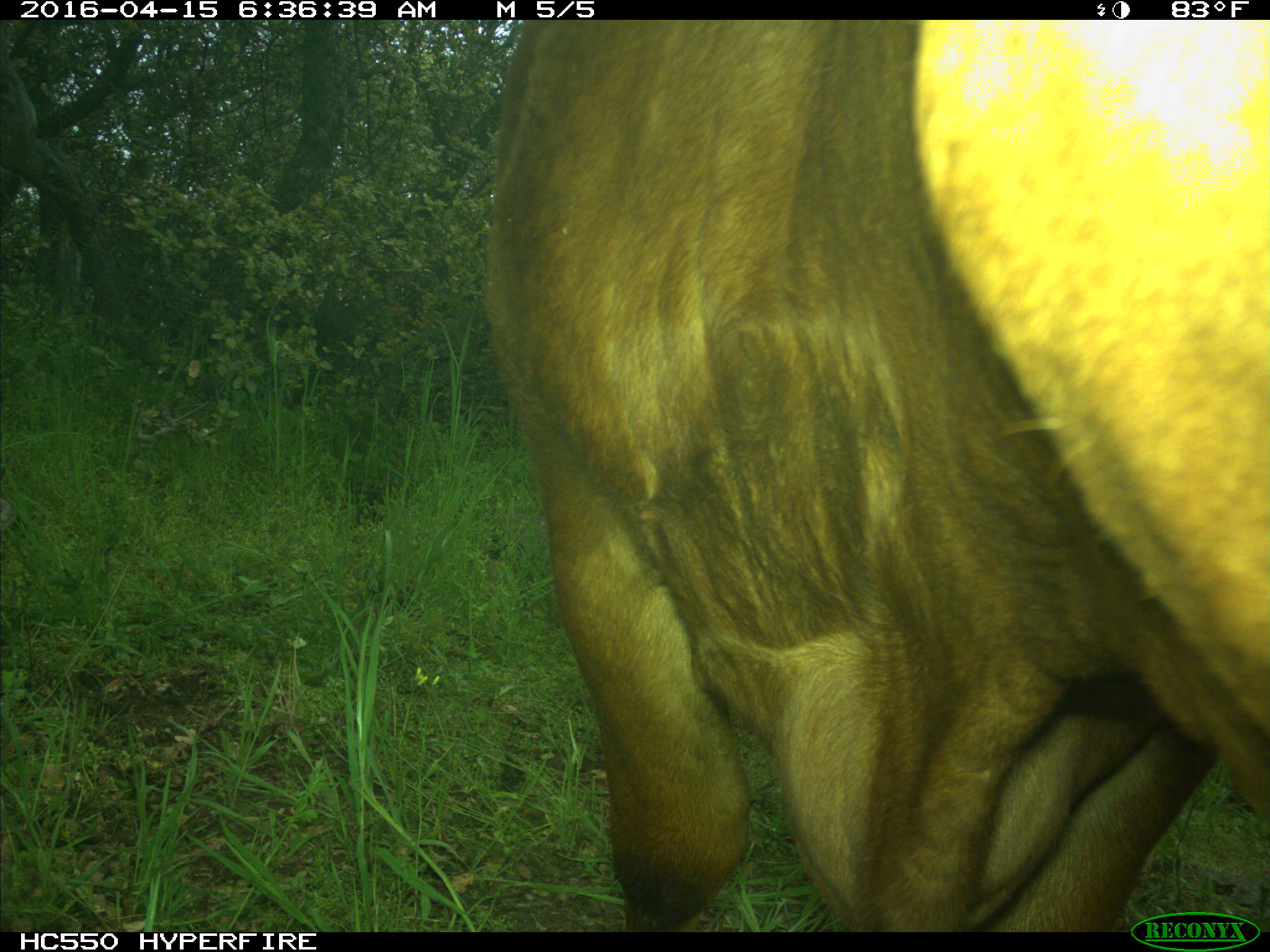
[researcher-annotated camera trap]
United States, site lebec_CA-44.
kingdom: Animalia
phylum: Chordata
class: Mammalia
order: Artiodactyla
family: Bovidae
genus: Bos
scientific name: Bos taurus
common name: domestic cow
Bos taurus (domestic cow).